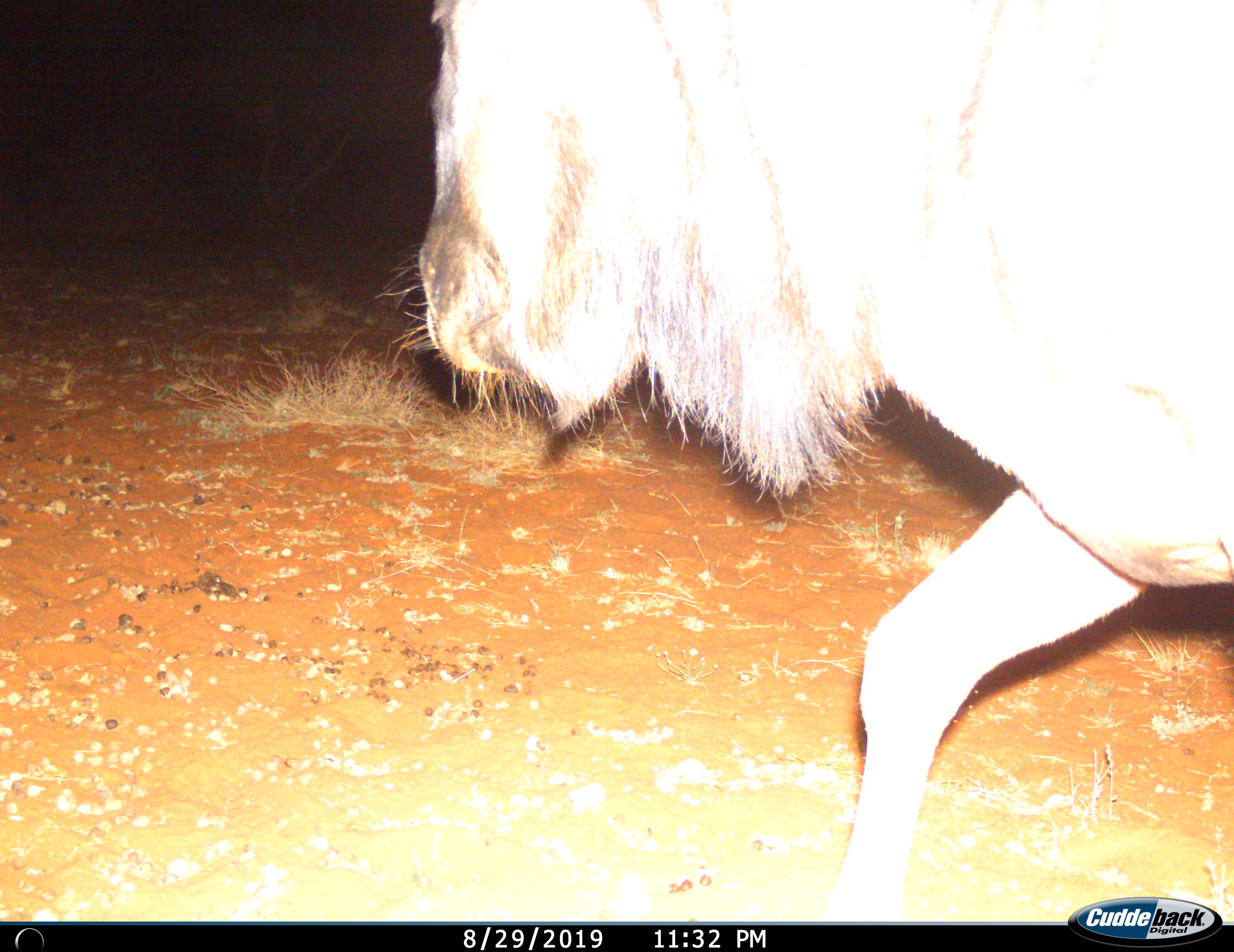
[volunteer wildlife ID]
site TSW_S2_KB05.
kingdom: Animalia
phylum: Chordata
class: Mammalia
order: Artiodactyla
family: Bovidae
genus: Connochaetes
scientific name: Connochaetes taurinus taurinus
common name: blue wildebeest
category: wildebeestblue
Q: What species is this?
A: Wildebeestblue (blue wildebeest) (Connochaetes taurinus taurinus).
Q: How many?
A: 1.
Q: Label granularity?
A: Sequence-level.